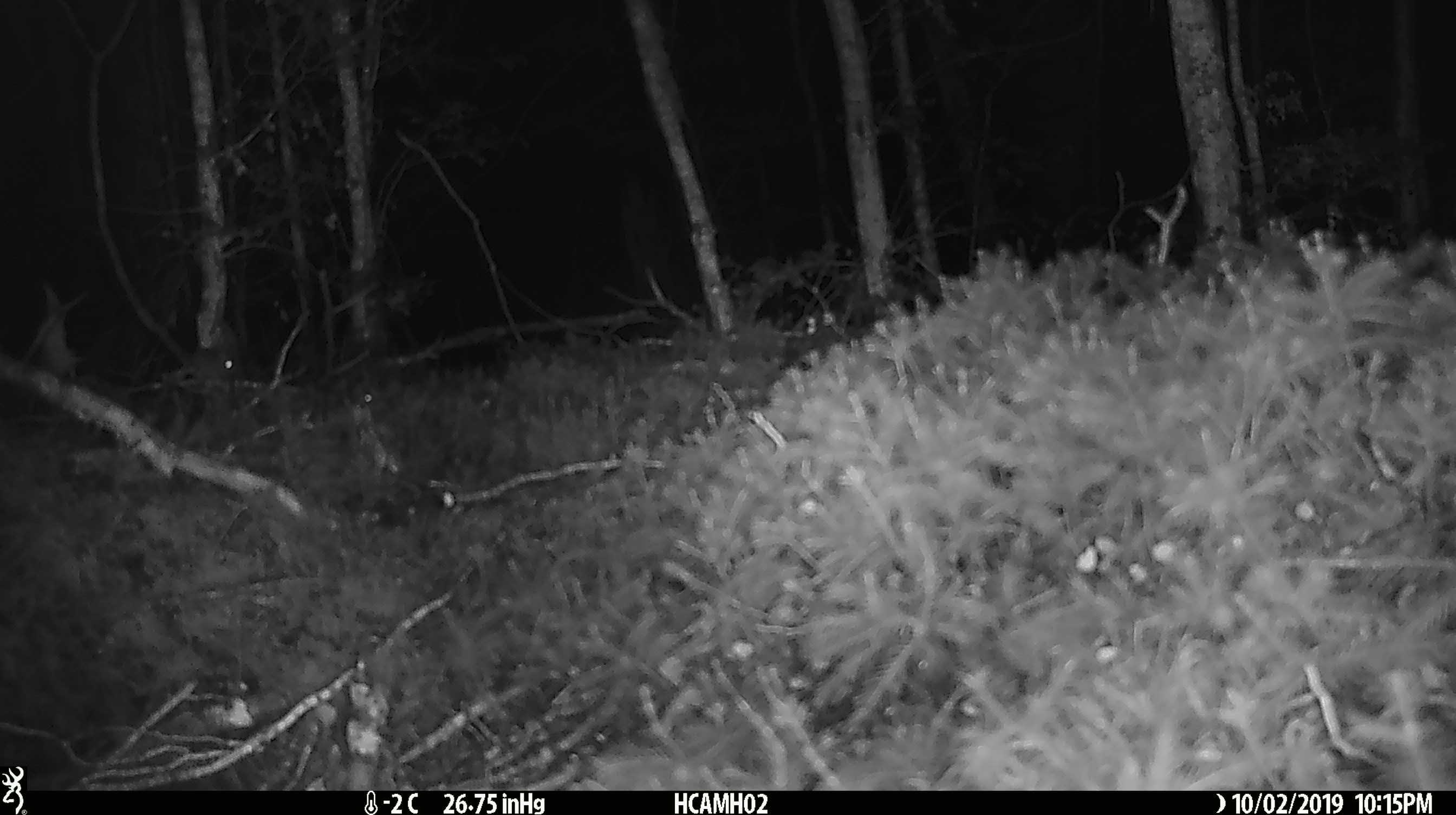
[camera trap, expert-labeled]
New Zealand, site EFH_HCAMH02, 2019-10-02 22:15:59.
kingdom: Animalia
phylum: Chordata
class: Mammalia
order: Rodentia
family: Muridae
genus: Mus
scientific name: Mus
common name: mouse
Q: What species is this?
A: Mouse (Mus).